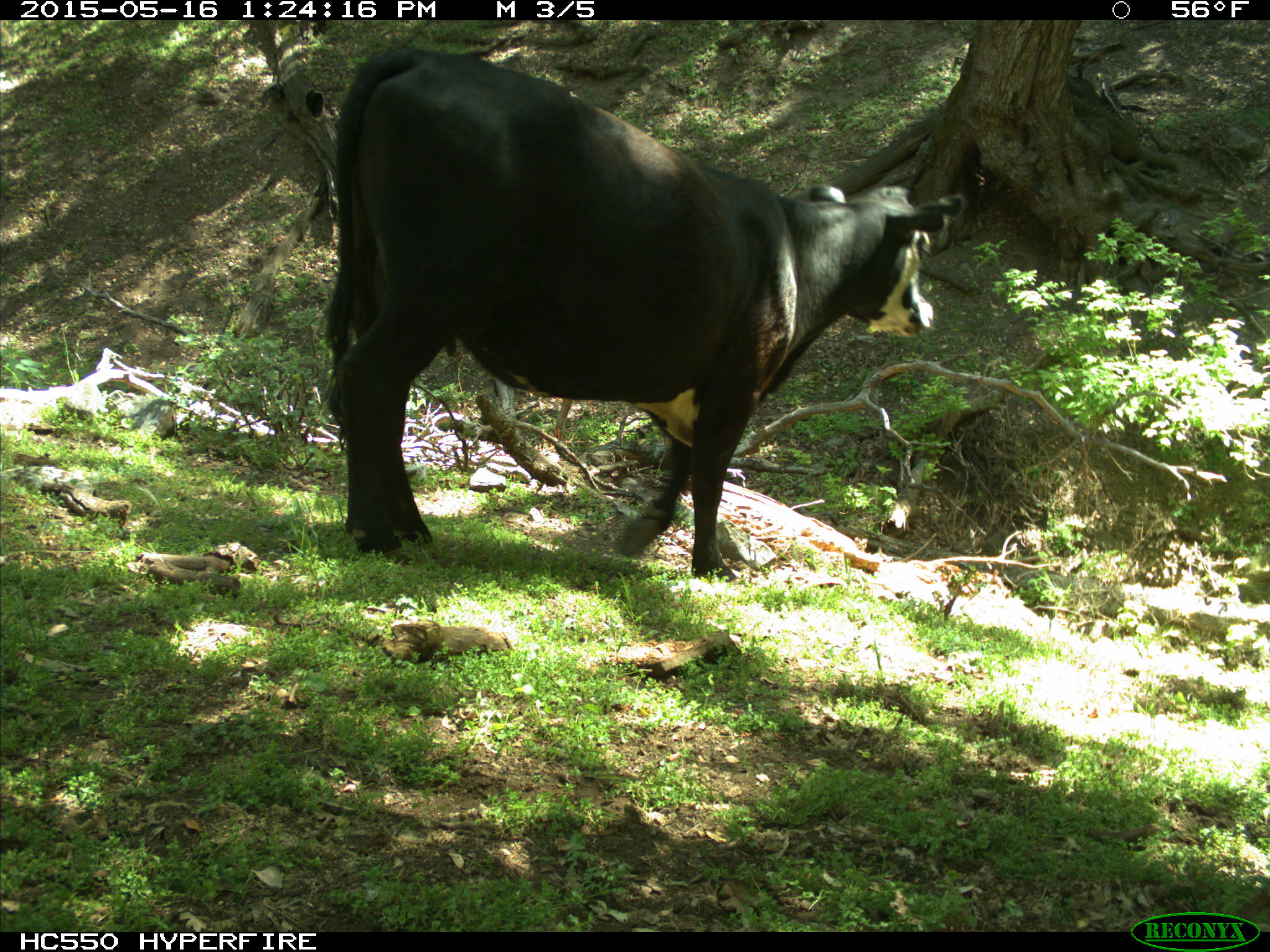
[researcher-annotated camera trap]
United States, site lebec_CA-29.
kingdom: Animalia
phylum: Chordata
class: Mammalia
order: Artiodactyla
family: Bovidae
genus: Bos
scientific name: Bos taurus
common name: domestic cow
Bos taurus (domestic cow).